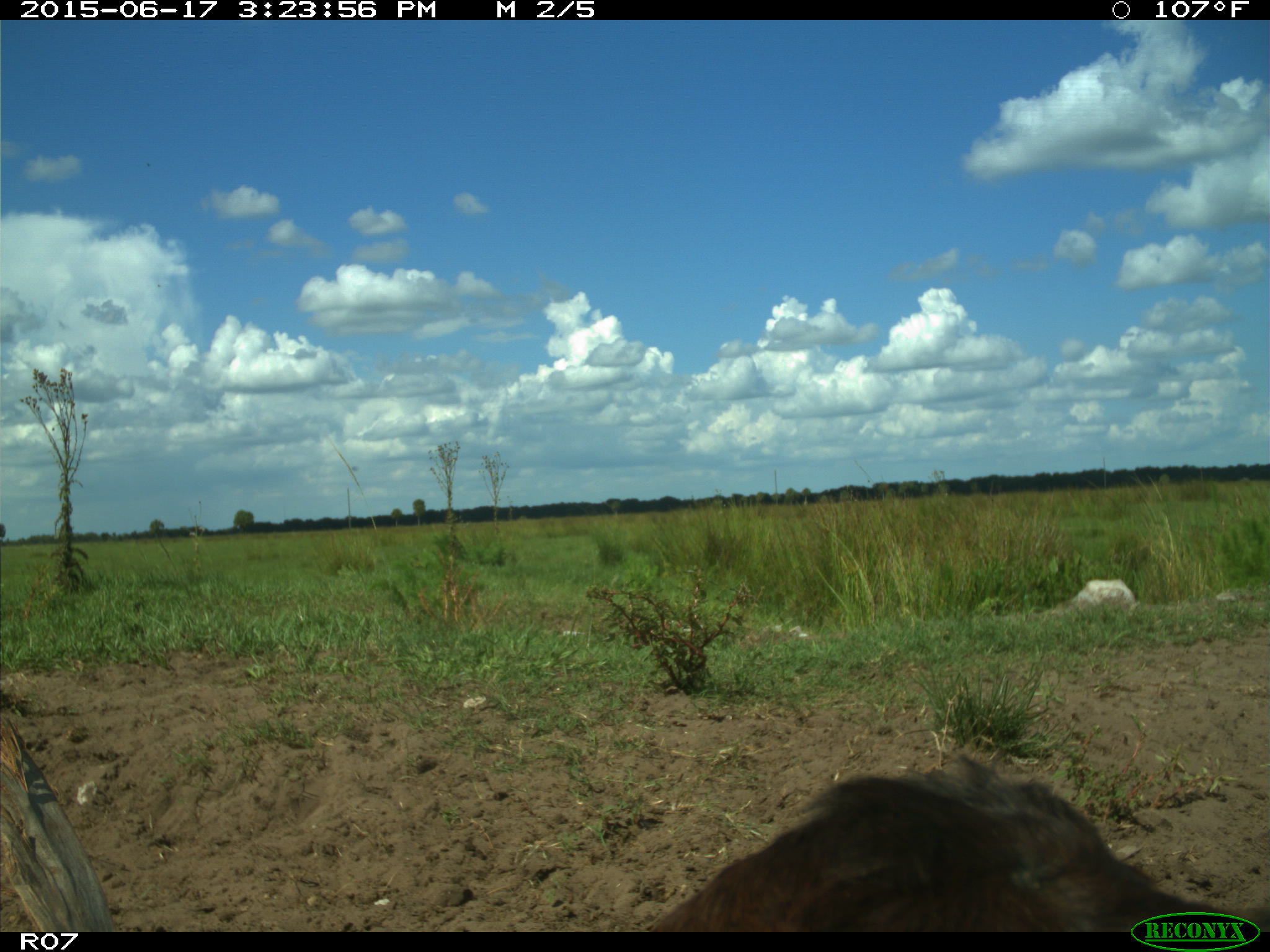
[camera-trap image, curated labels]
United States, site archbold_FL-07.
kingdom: Animalia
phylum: Chordata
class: Mammalia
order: Artiodactyla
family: Bovidae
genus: Bos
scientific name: Bos taurus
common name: domestic cow